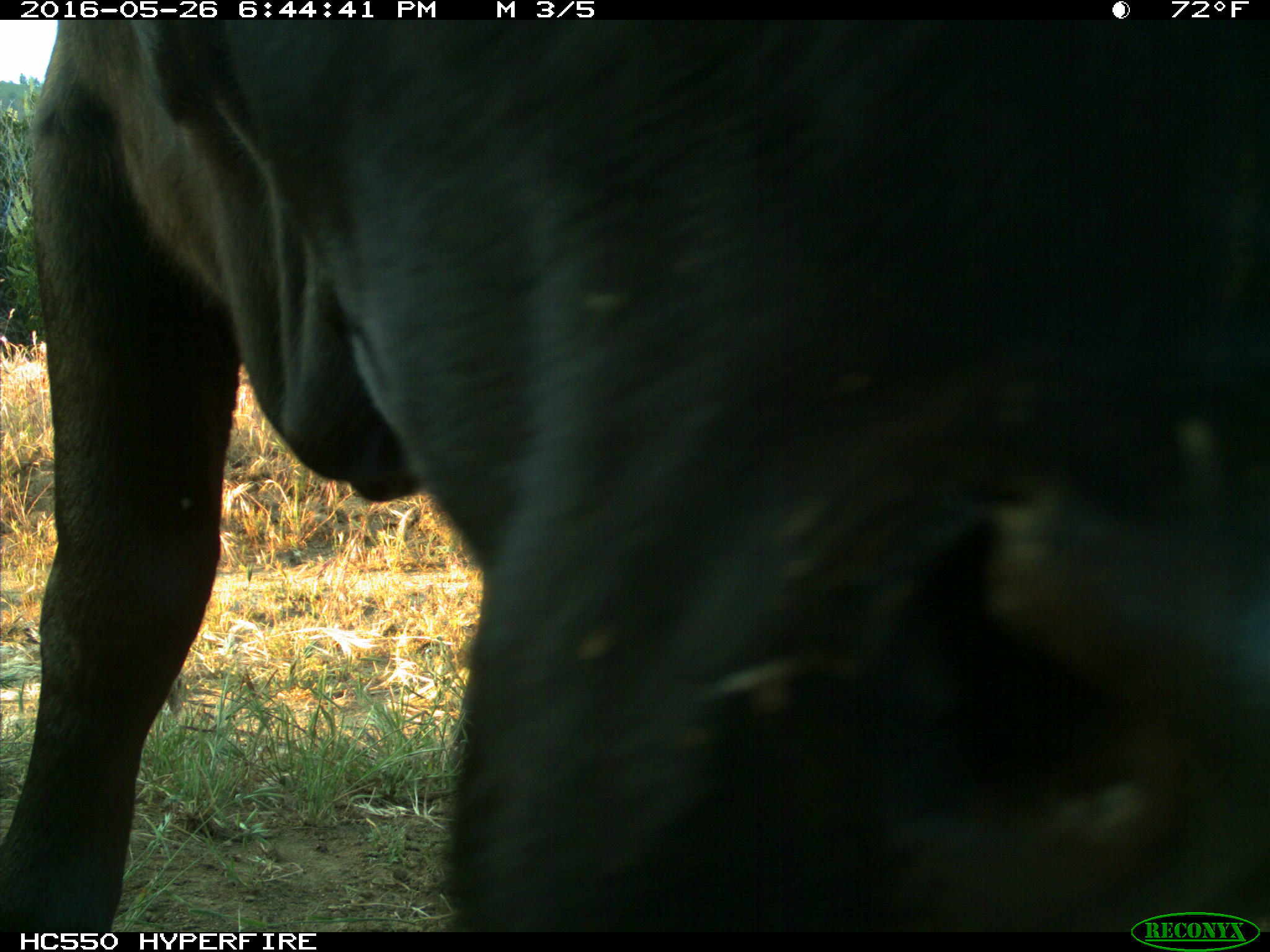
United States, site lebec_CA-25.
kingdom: Animalia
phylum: Chordata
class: Mammalia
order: Artiodactyla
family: Bovidae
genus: Bos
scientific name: Bos taurus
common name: domestic cow